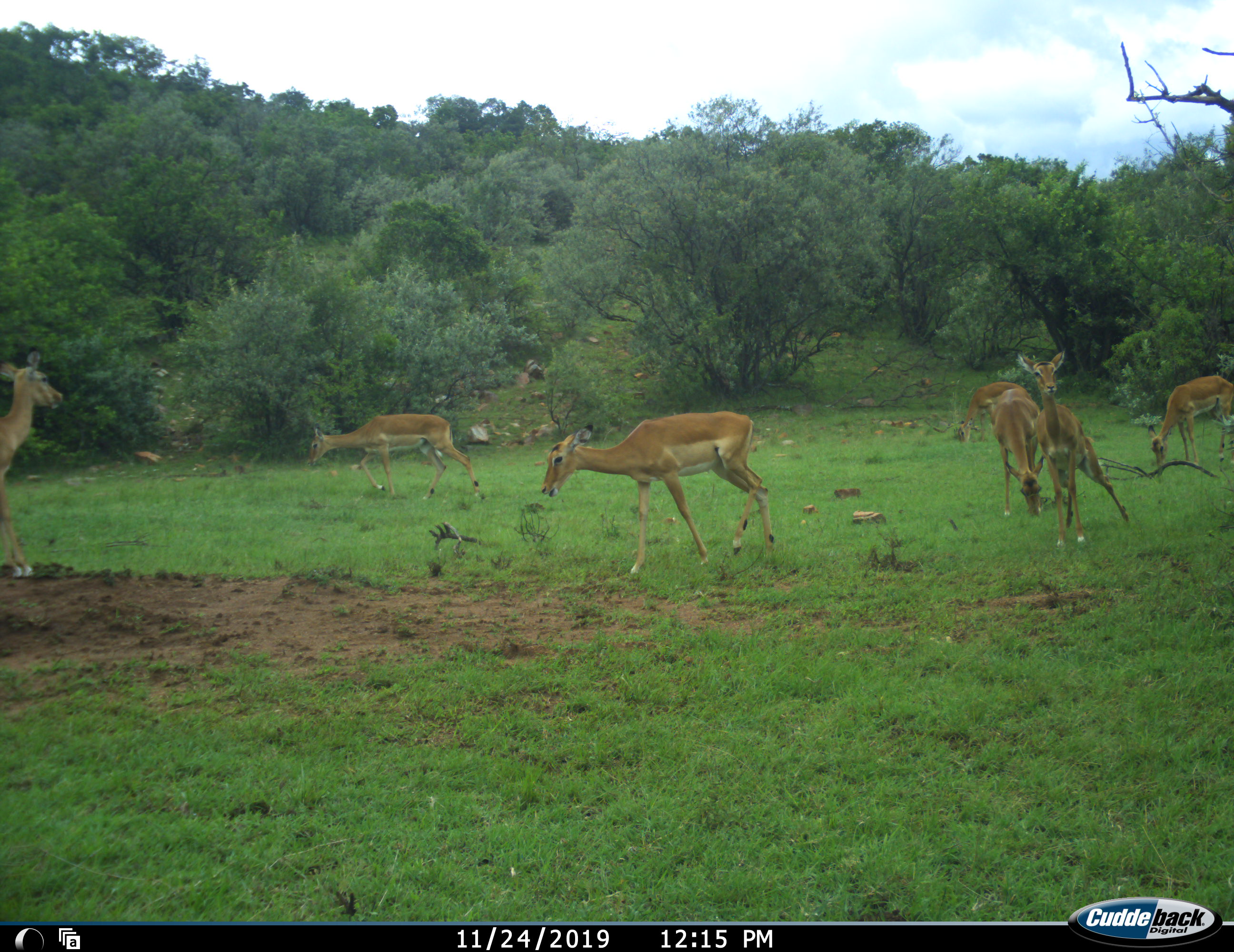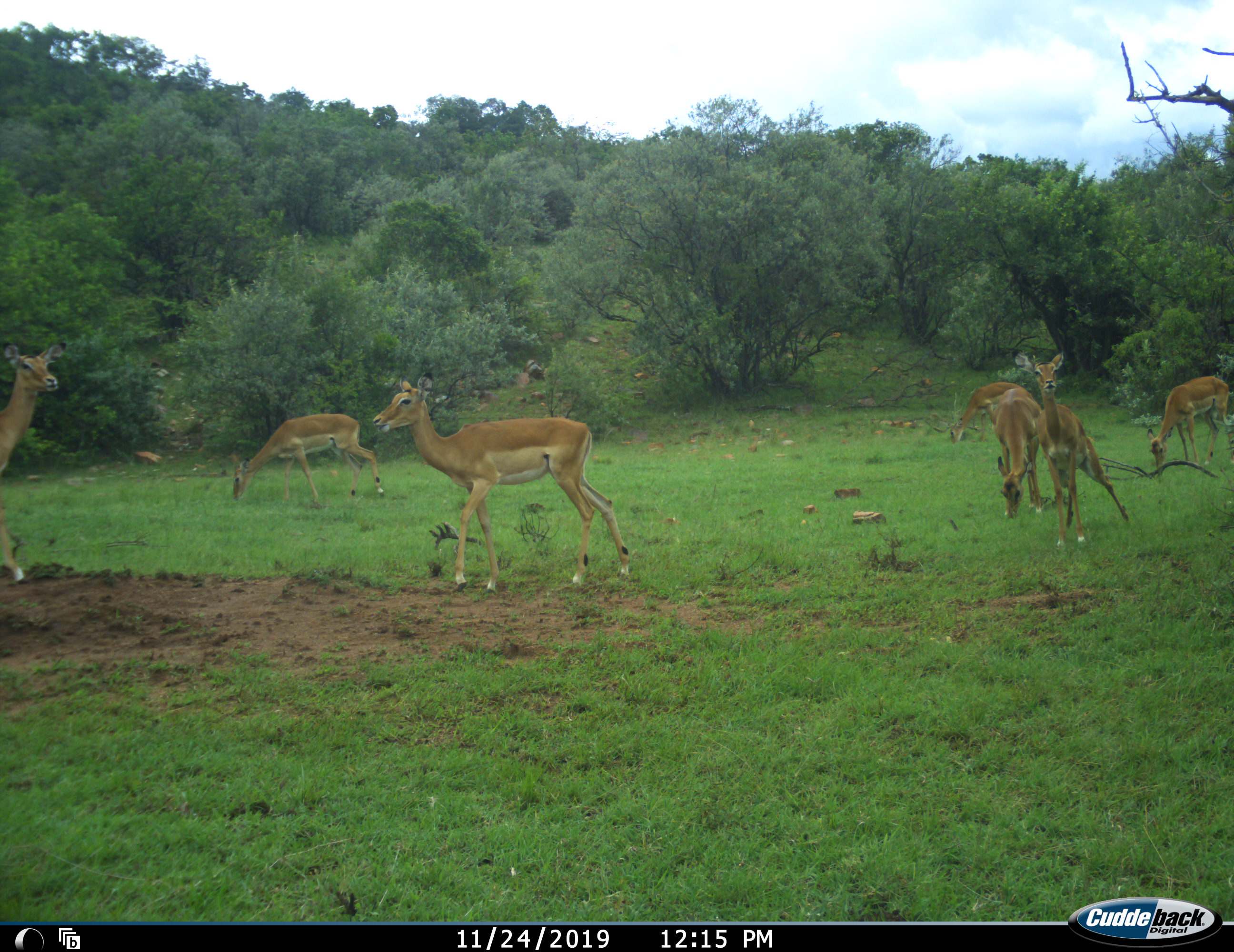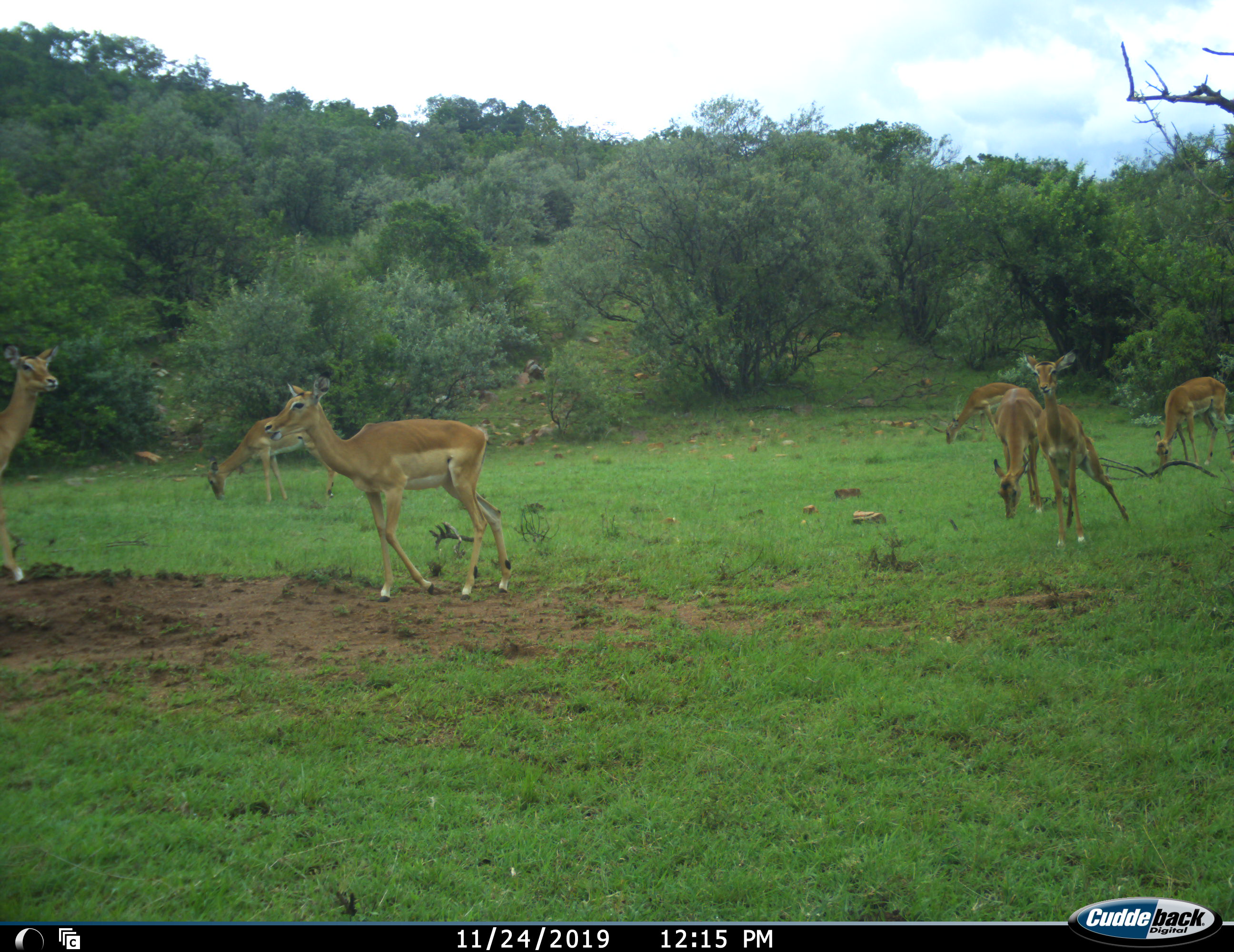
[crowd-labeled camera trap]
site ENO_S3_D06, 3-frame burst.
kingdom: Animalia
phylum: Chordata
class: Mammalia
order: Artiodactyla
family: Bovidae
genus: Aepyceros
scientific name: Aepyceros melampus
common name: impala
Impala (Aepyceros melampus), count 7. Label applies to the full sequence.